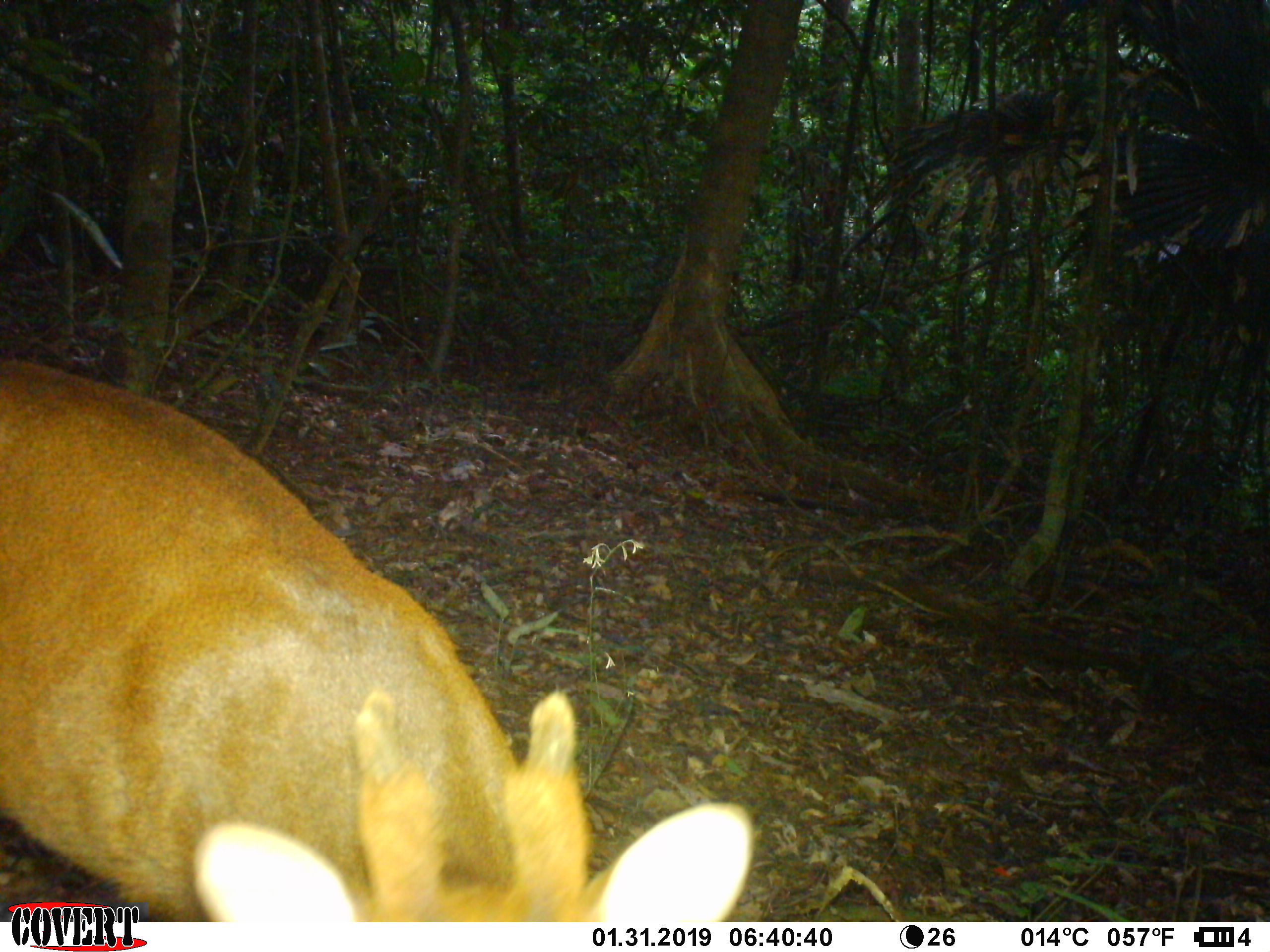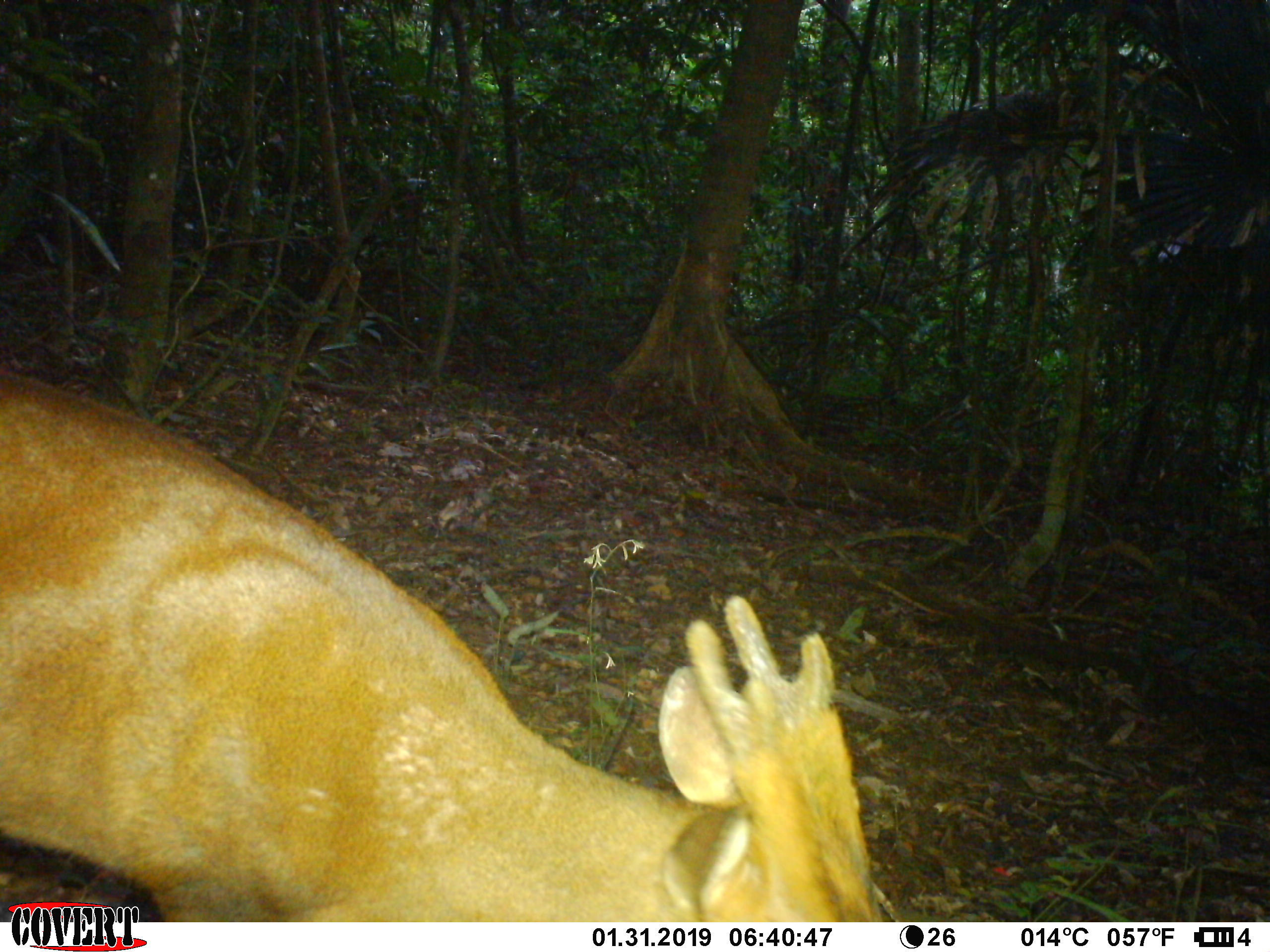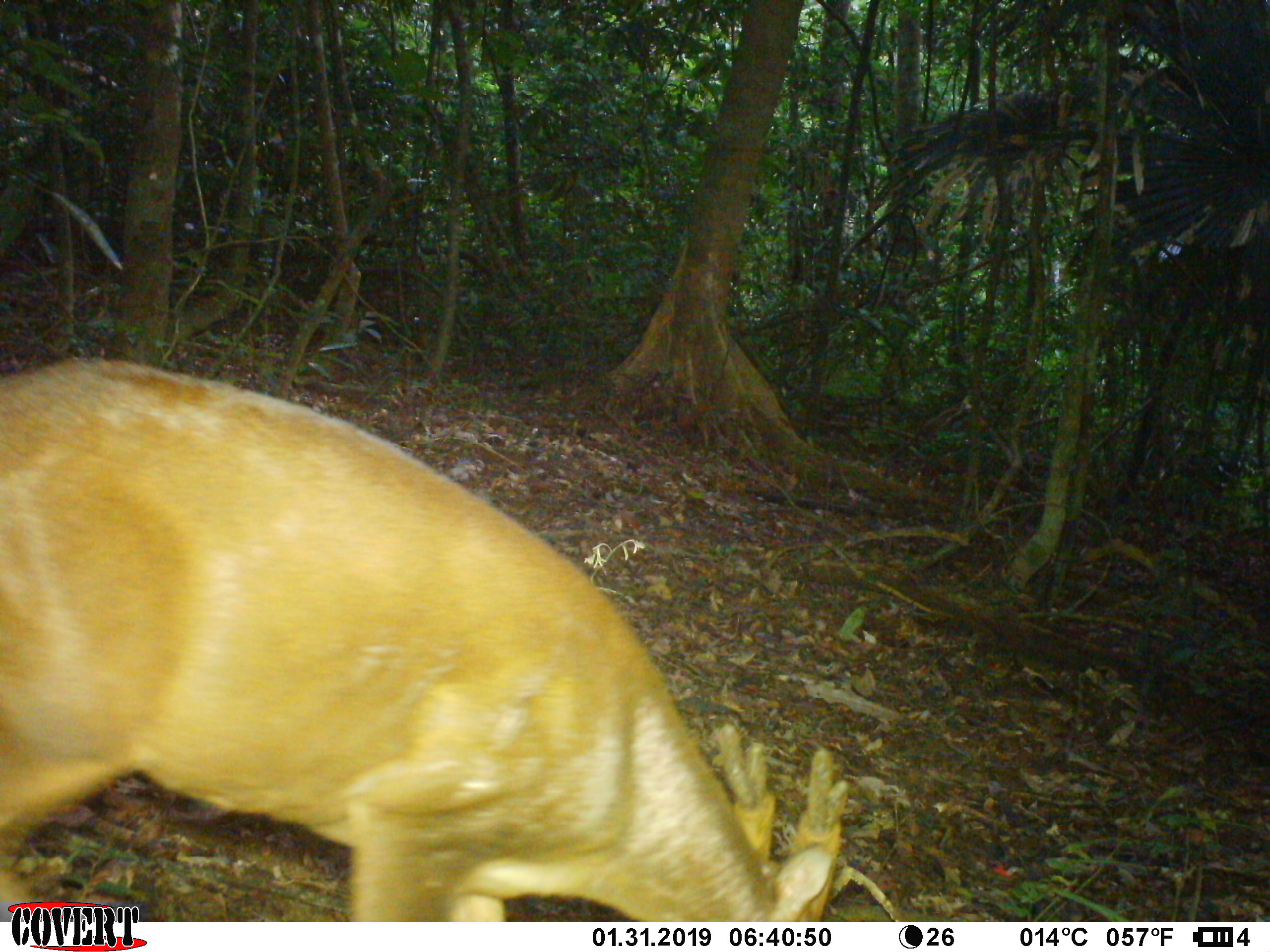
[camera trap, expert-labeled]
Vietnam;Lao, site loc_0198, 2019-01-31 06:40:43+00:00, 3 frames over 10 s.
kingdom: Animalia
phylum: Chordata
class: Mammalia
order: Artiodactyla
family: Cervidae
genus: Muntiacus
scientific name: Muntiacus vuquangensis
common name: large-antlered muntjac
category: large antlered muntjac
Large antlered muntjac (large-antlered muntjac) (Muntiacus vuquangensis). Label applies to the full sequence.